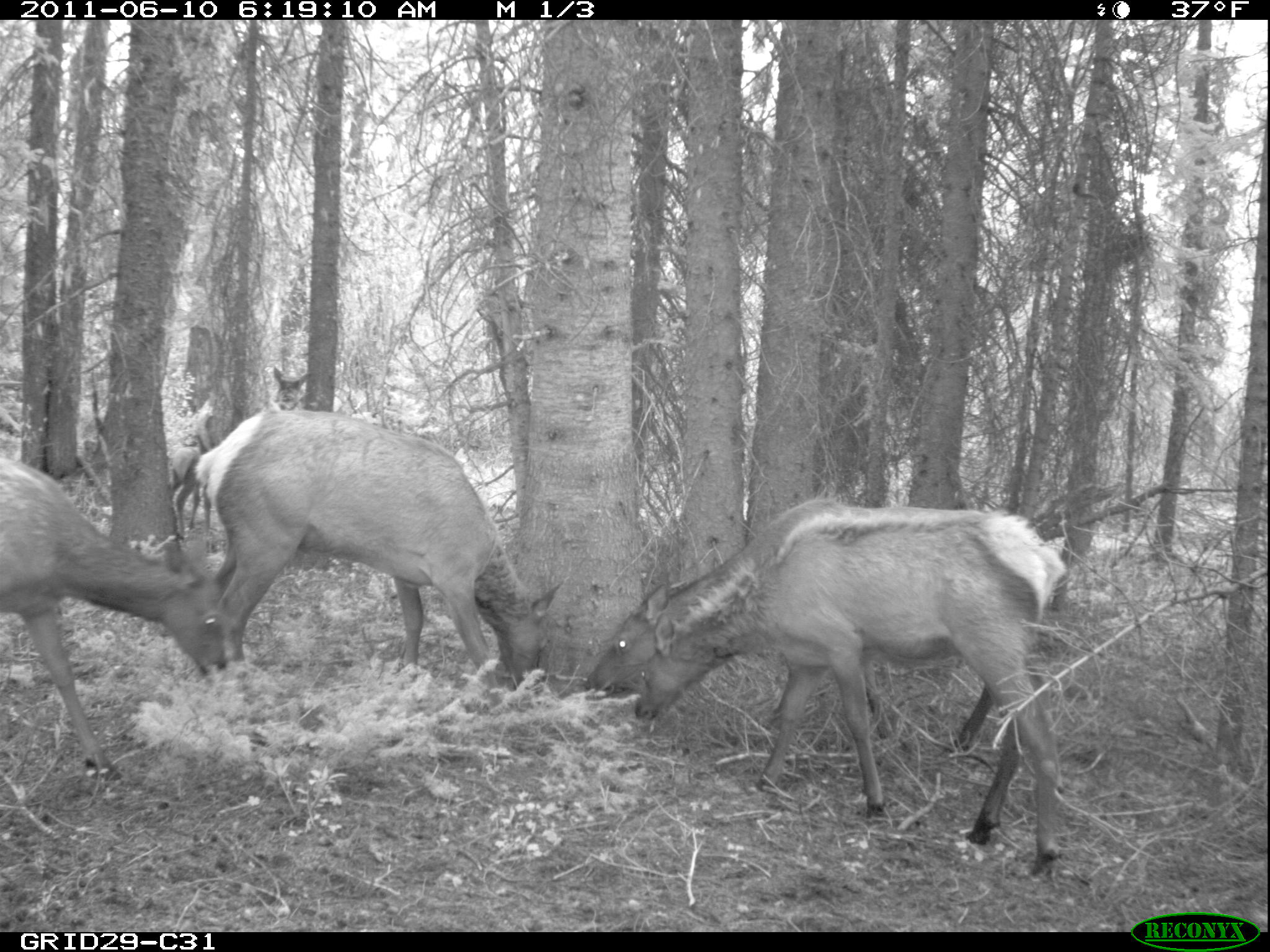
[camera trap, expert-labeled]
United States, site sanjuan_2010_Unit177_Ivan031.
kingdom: Animalia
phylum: Chordata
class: Mammalia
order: Artiodactyla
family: Cervidae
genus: Cervus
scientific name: Cervus elaphus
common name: red deer